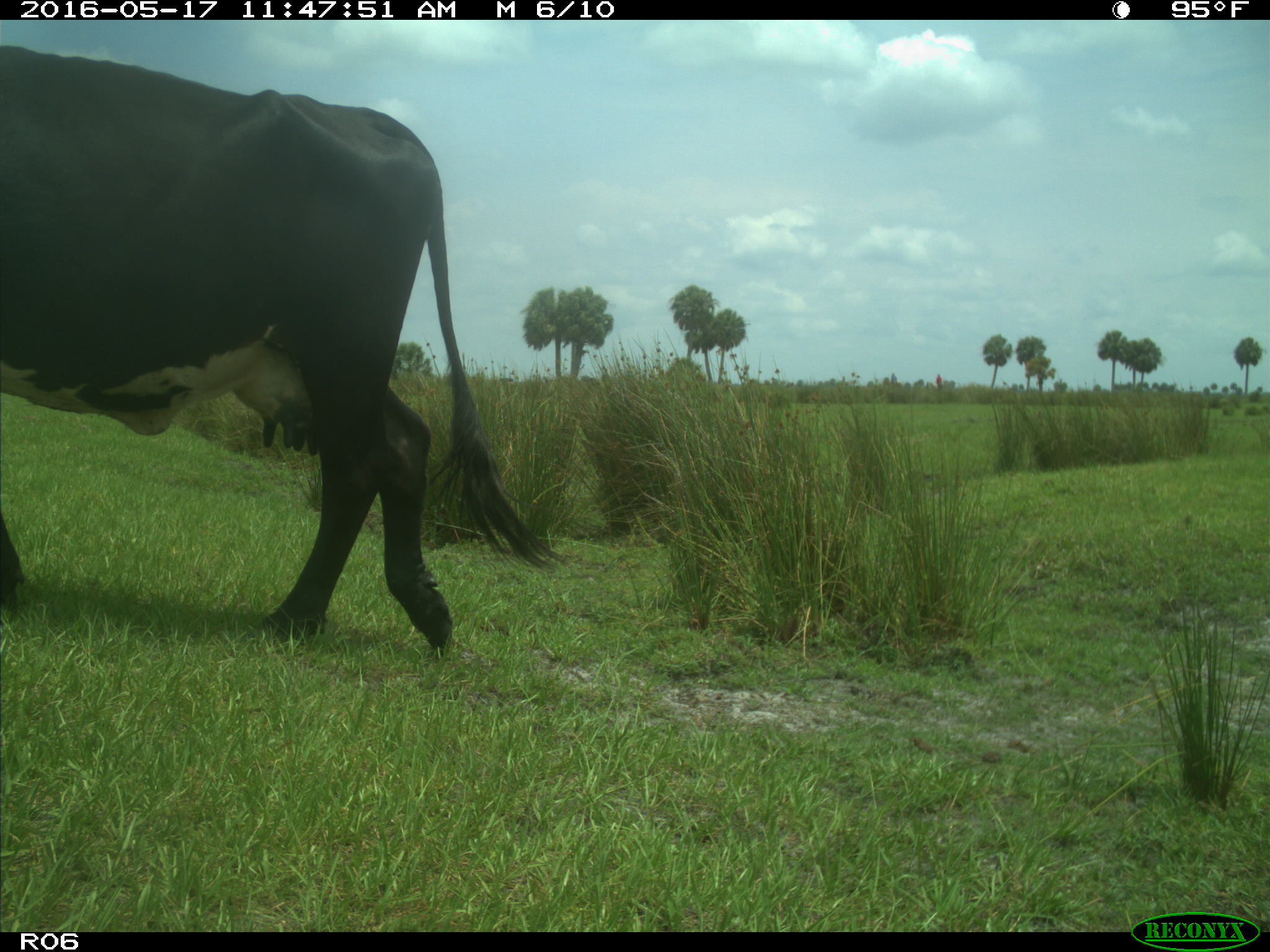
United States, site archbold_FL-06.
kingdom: Animalia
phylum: Chordata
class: Mammalia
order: Artiodactyla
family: Bovidae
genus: Bos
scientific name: Bos taurus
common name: domestic cow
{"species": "Bos taurus (domestic cow)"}